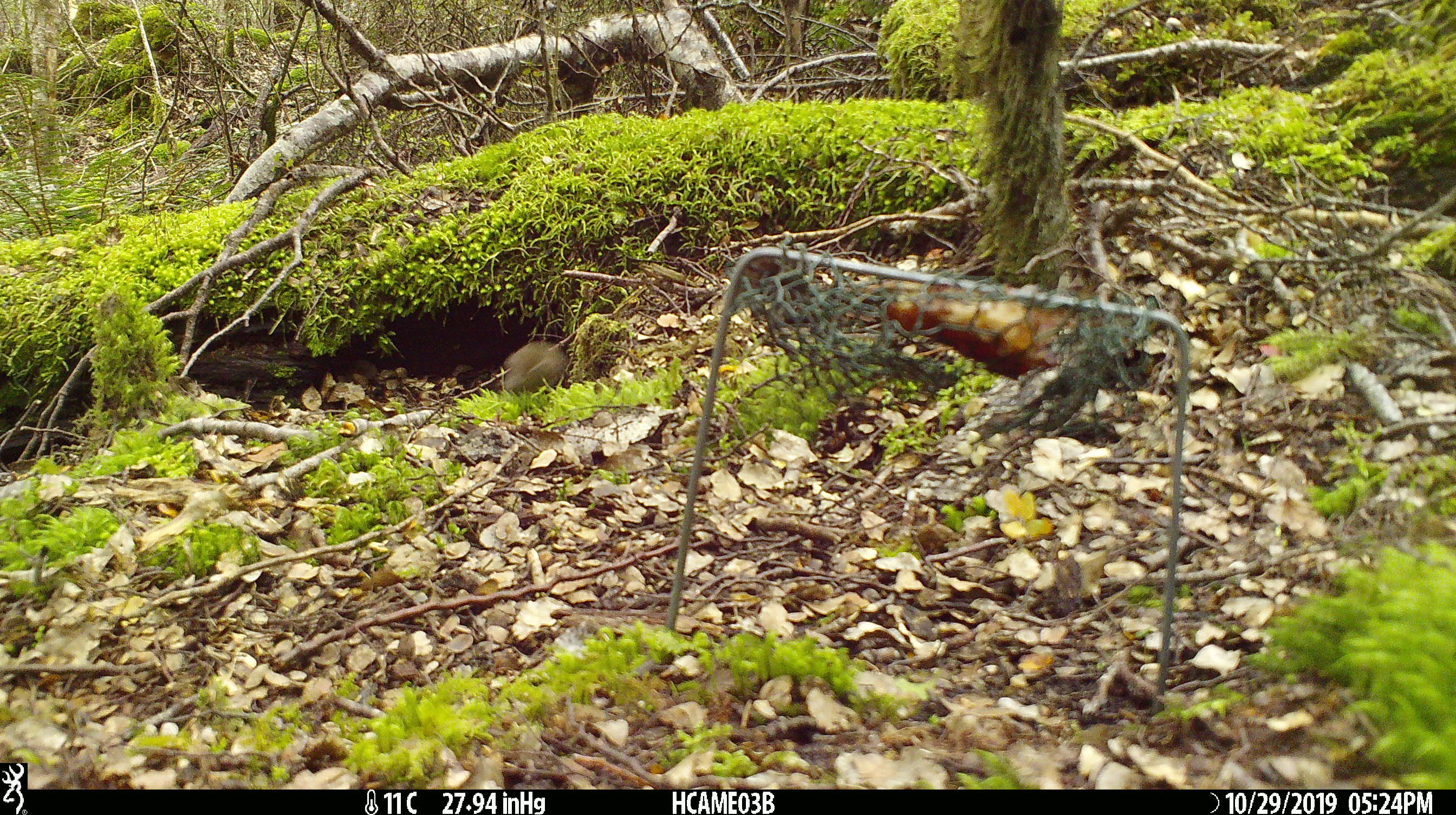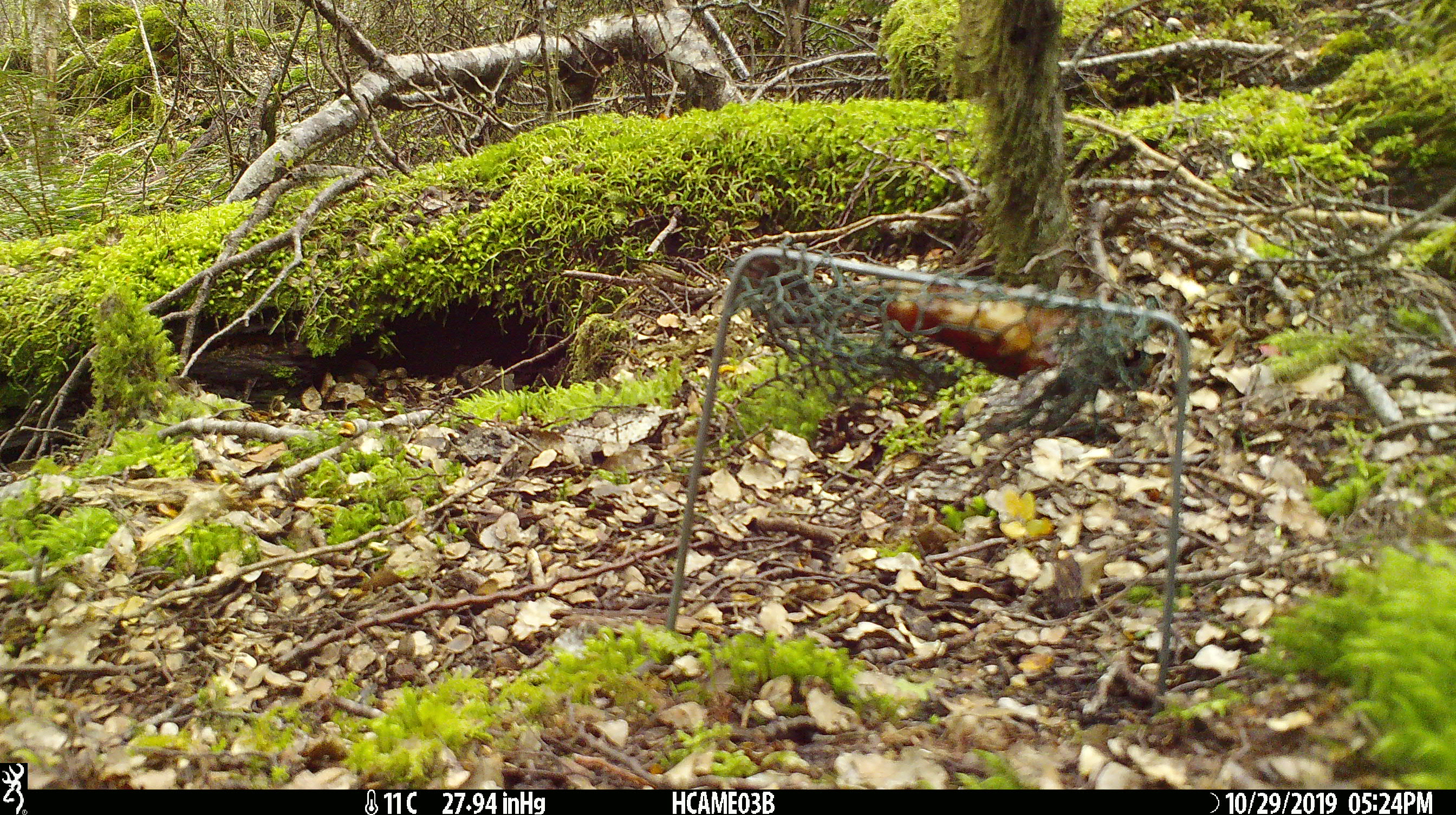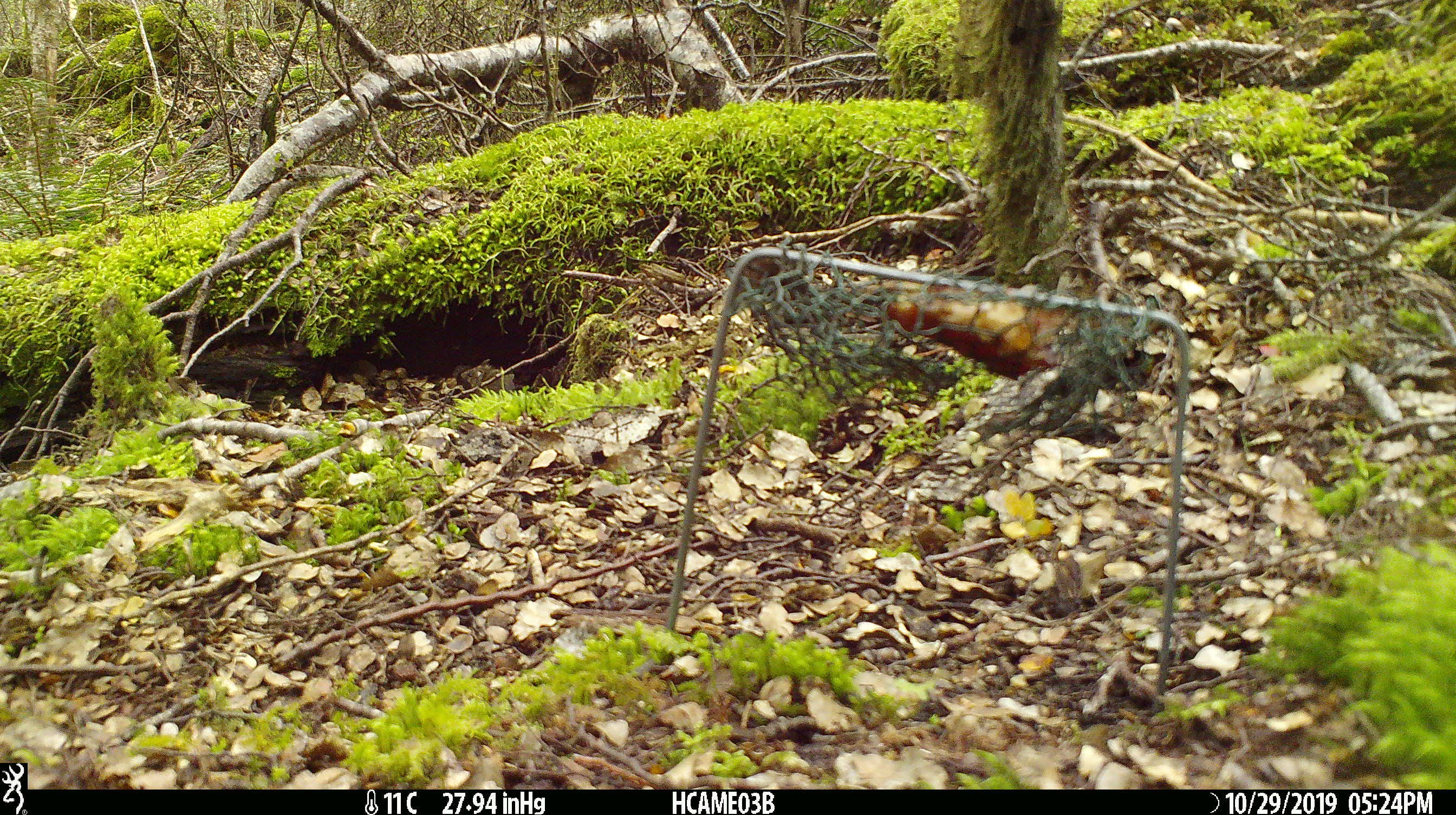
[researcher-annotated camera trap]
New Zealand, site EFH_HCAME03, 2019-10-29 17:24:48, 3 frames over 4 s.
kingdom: Animalia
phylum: Chordata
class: Mammalia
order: Rodentia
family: Muridae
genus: Mus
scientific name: Mus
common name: mouse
Mouse (Mus).